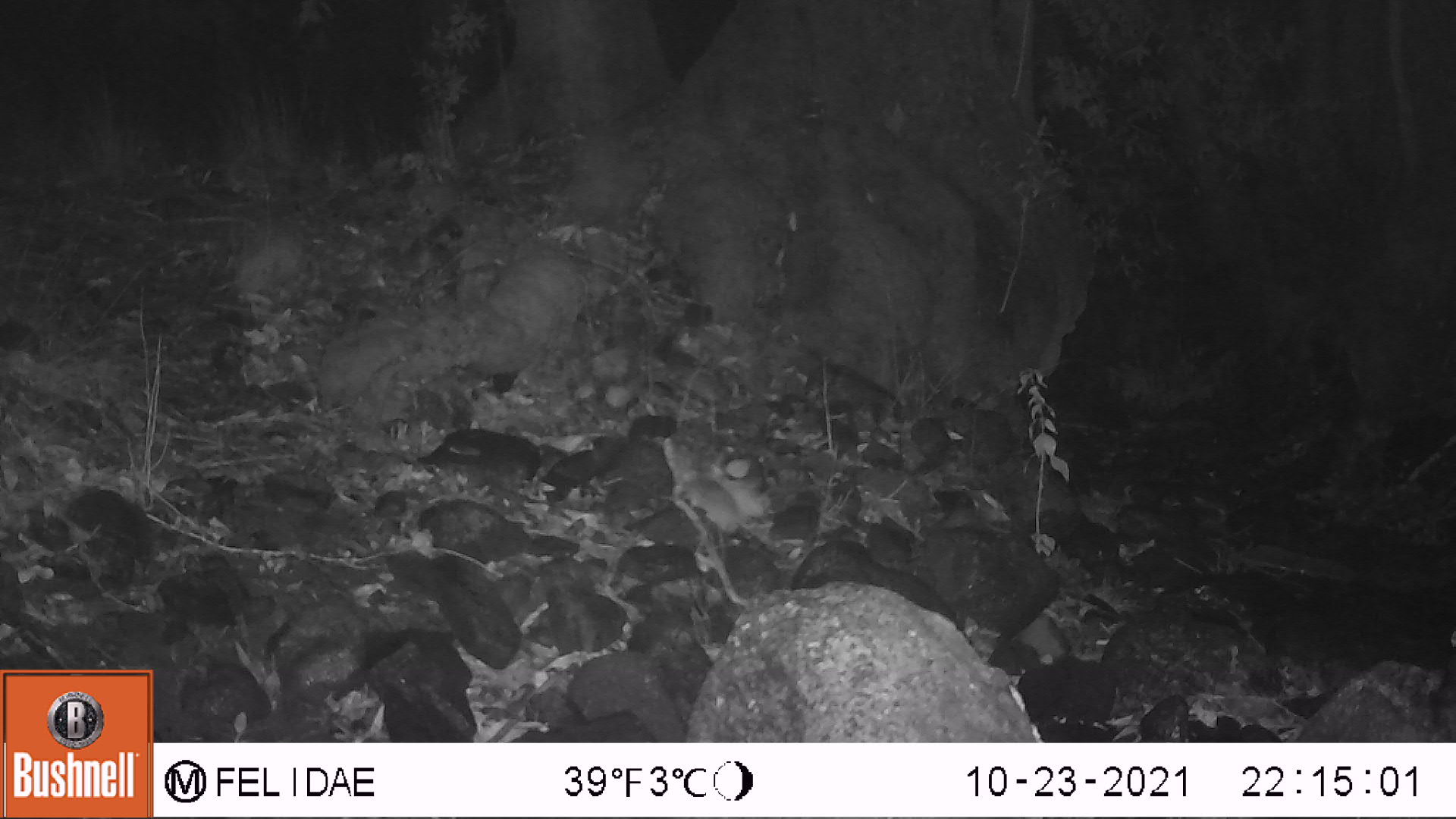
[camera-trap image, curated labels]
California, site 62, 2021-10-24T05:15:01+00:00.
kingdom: Animalia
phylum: Chordata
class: Mammalia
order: Rodentia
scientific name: Rodentia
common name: mouse or rat